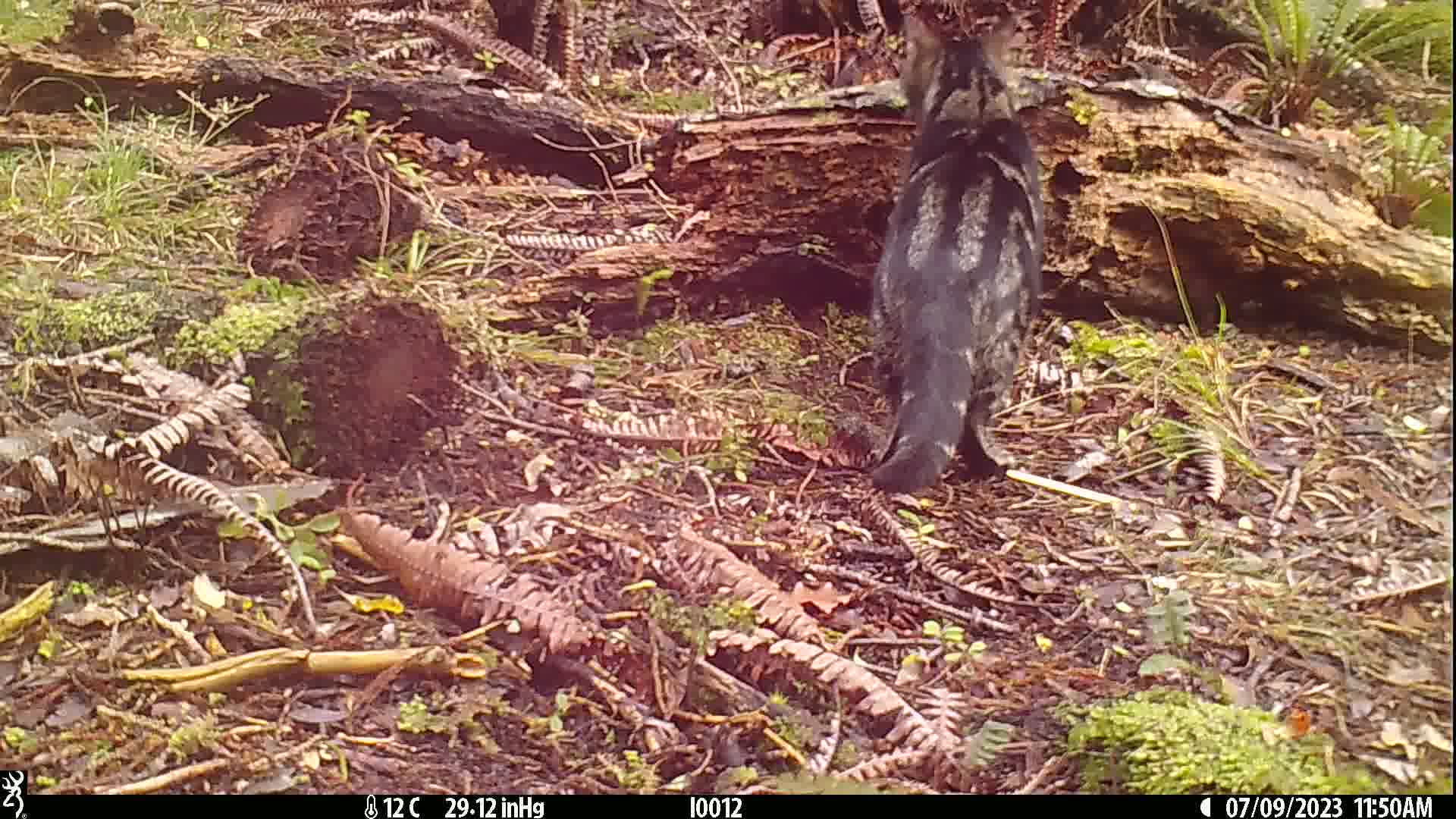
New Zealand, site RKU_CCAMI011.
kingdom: Animalia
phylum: Chordata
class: Mammalia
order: Carnivora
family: Felidae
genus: Felis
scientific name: Felis catus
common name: domestic cat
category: cat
Cat (domestic cat) (Felis catus).